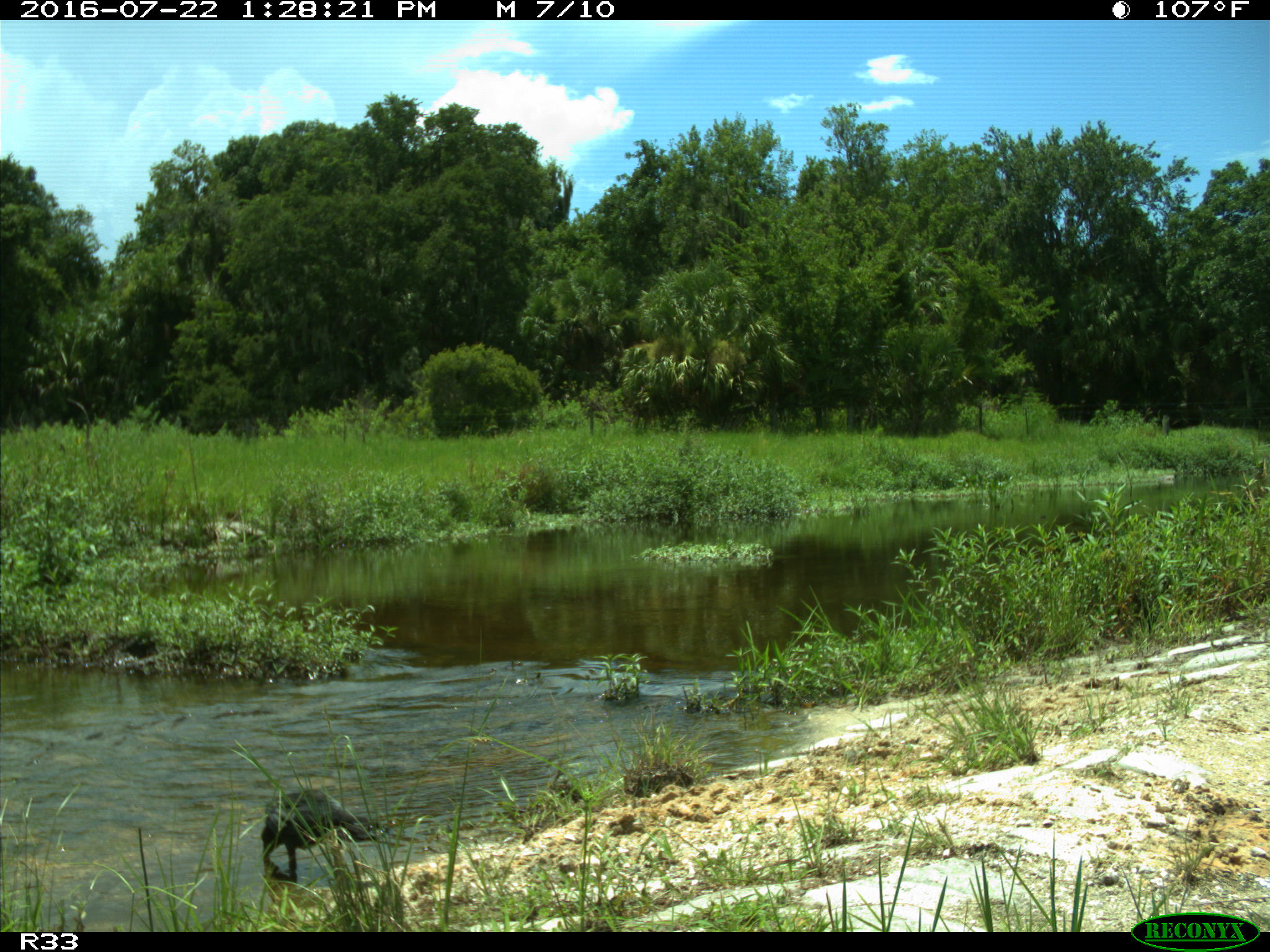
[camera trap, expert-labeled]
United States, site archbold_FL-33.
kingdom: Animalia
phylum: Chordata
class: Aves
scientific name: Aves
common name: birds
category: unidentified bird